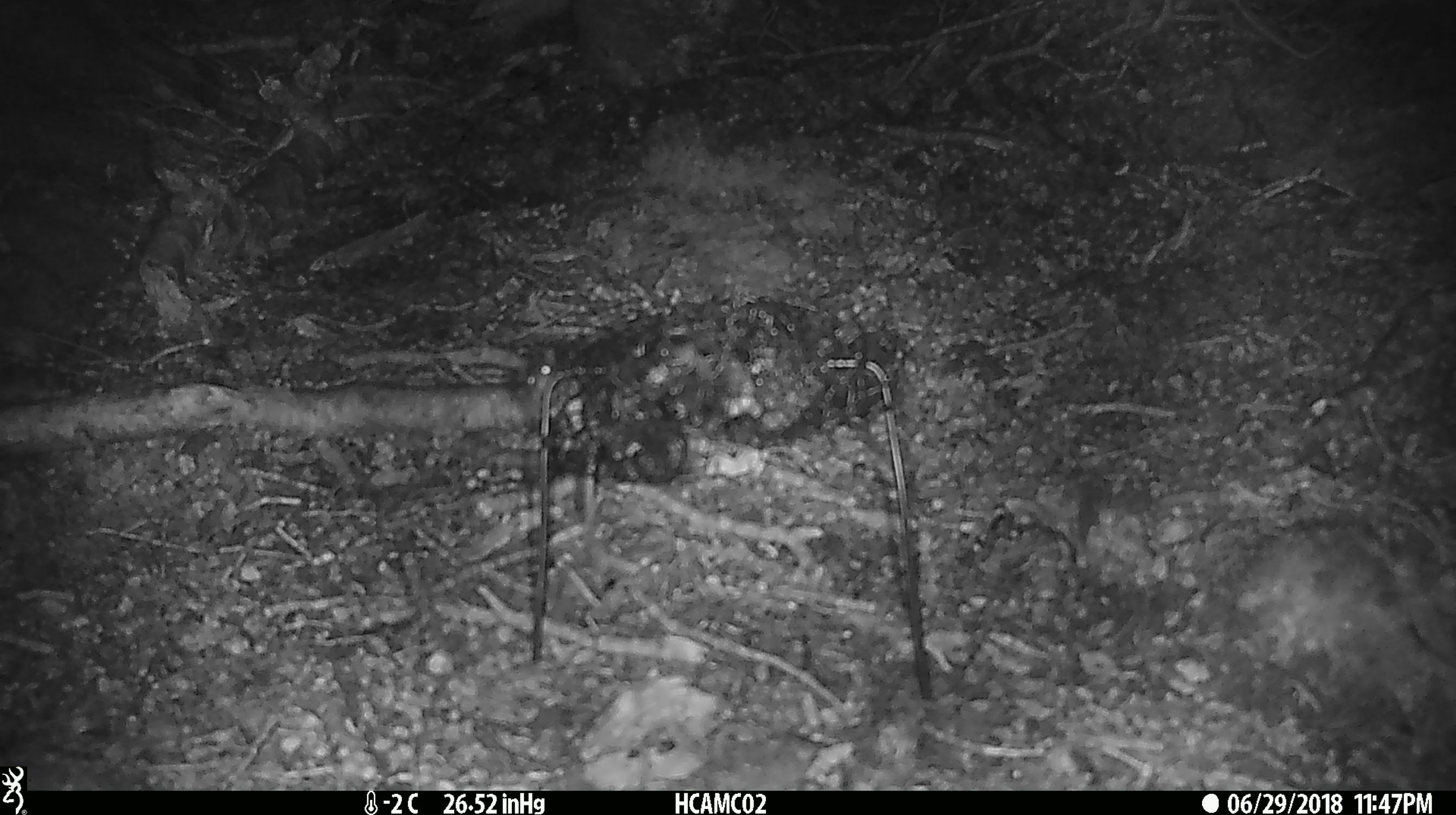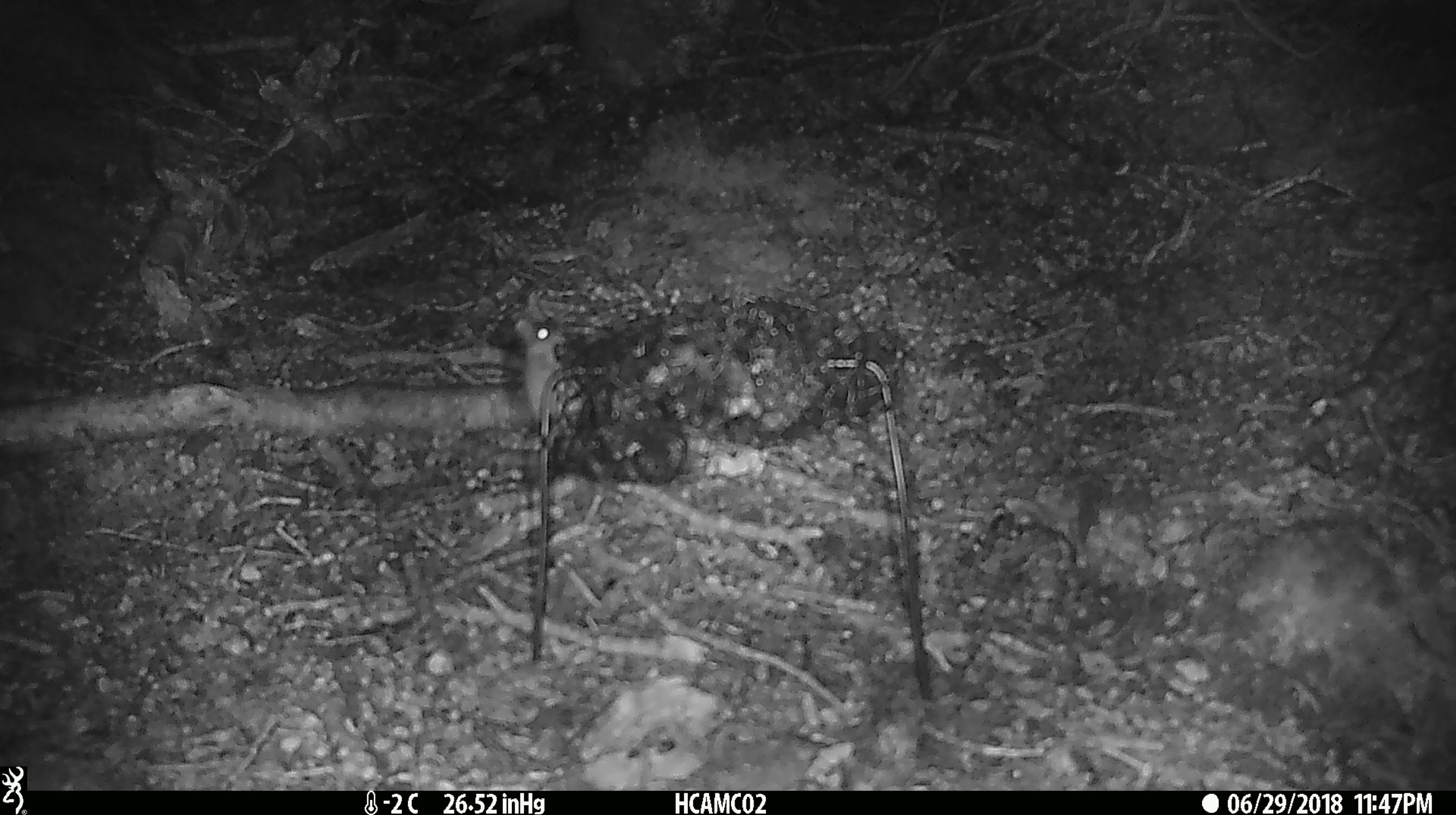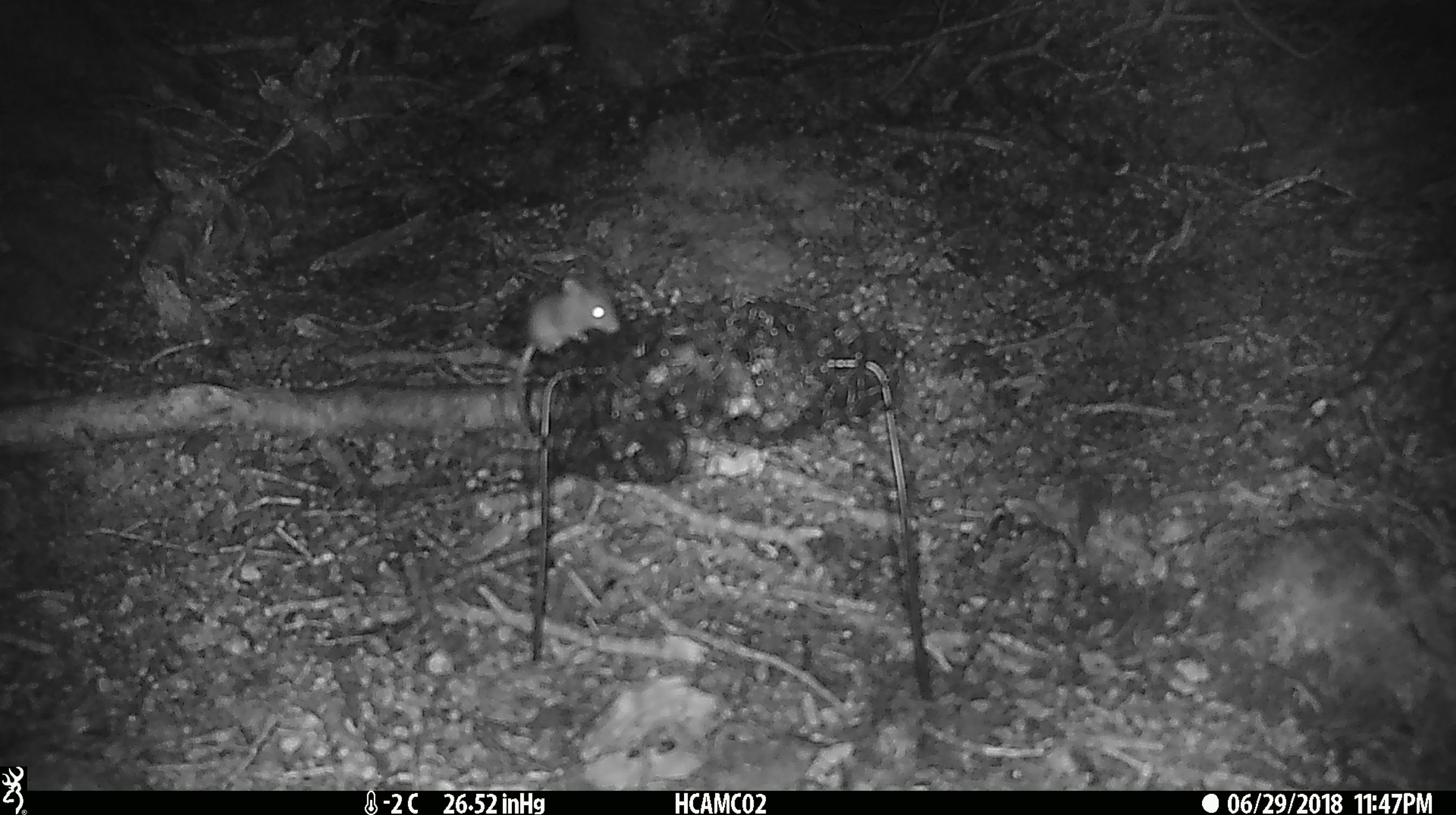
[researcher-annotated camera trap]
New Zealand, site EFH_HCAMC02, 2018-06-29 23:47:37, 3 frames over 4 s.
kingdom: Animalia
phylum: Chordata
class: Mammalia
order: Rodentia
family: Muridae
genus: Mus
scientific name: Mus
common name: mouse